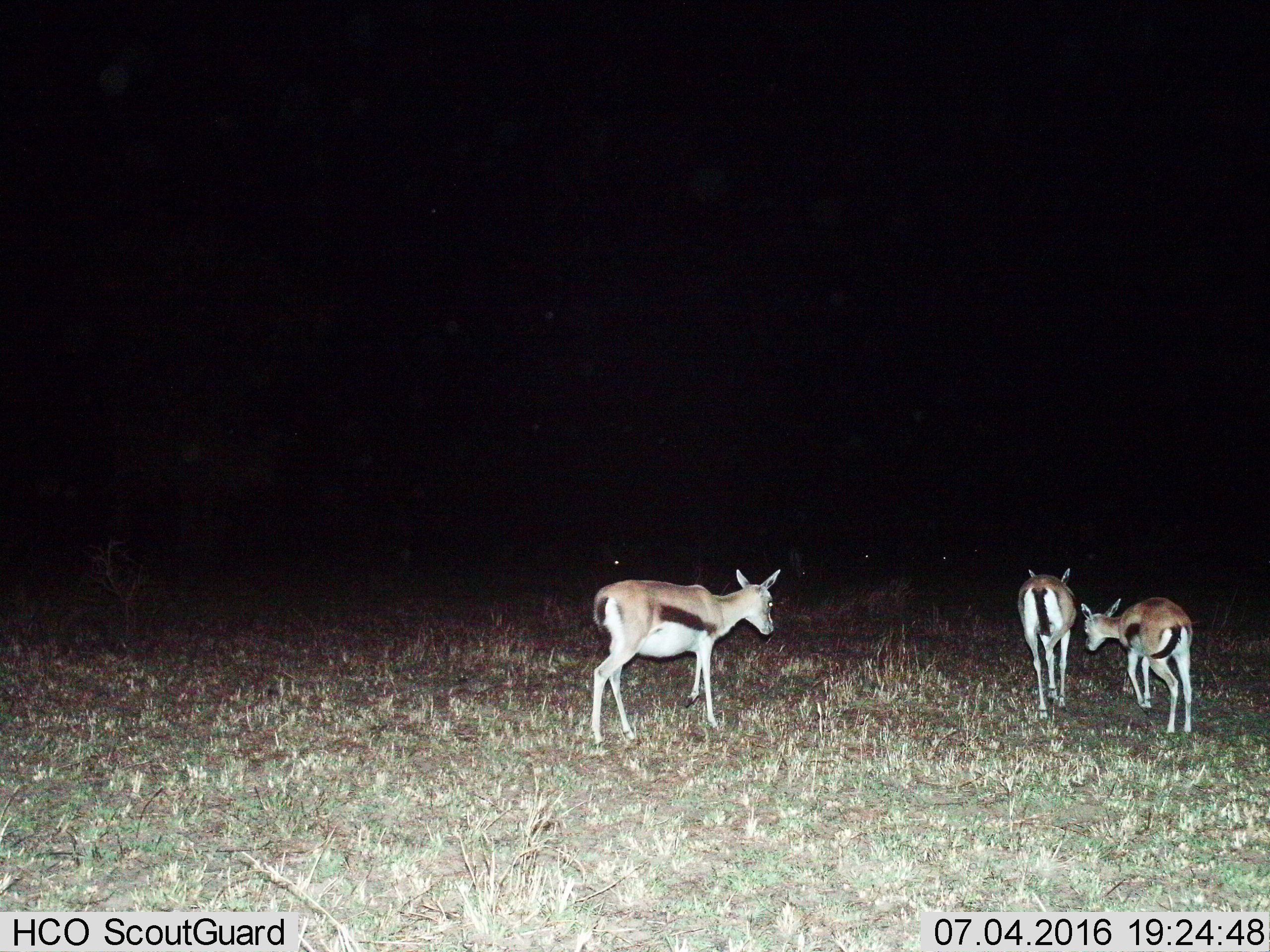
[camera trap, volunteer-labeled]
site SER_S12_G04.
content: unidentified animal